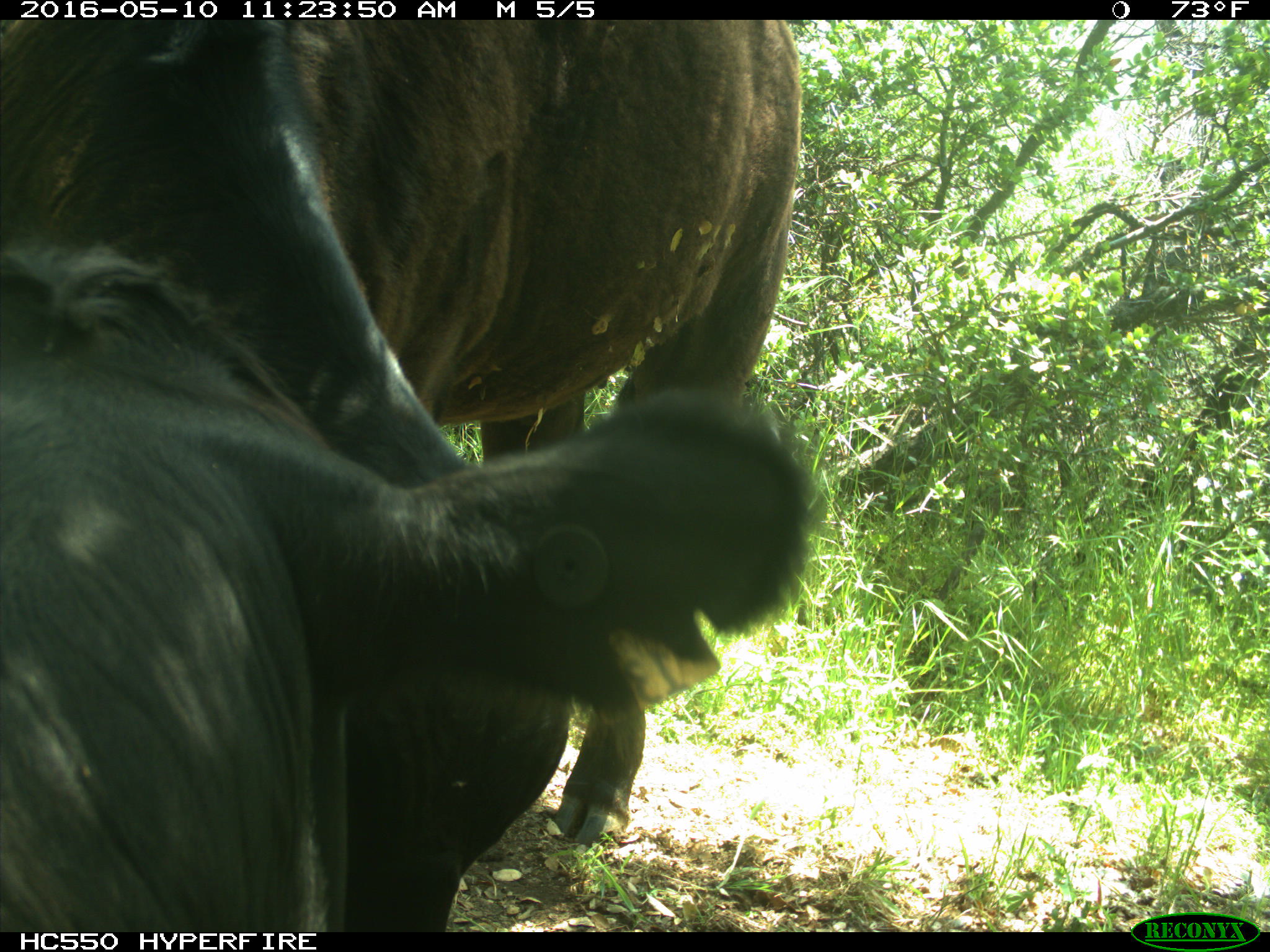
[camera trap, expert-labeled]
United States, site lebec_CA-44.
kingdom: Animalia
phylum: Chordata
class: Mammalia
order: Artiodactyla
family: Bovidae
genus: Bos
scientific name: Bos taurus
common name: domestic cow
Bos taurus (domestic cow).